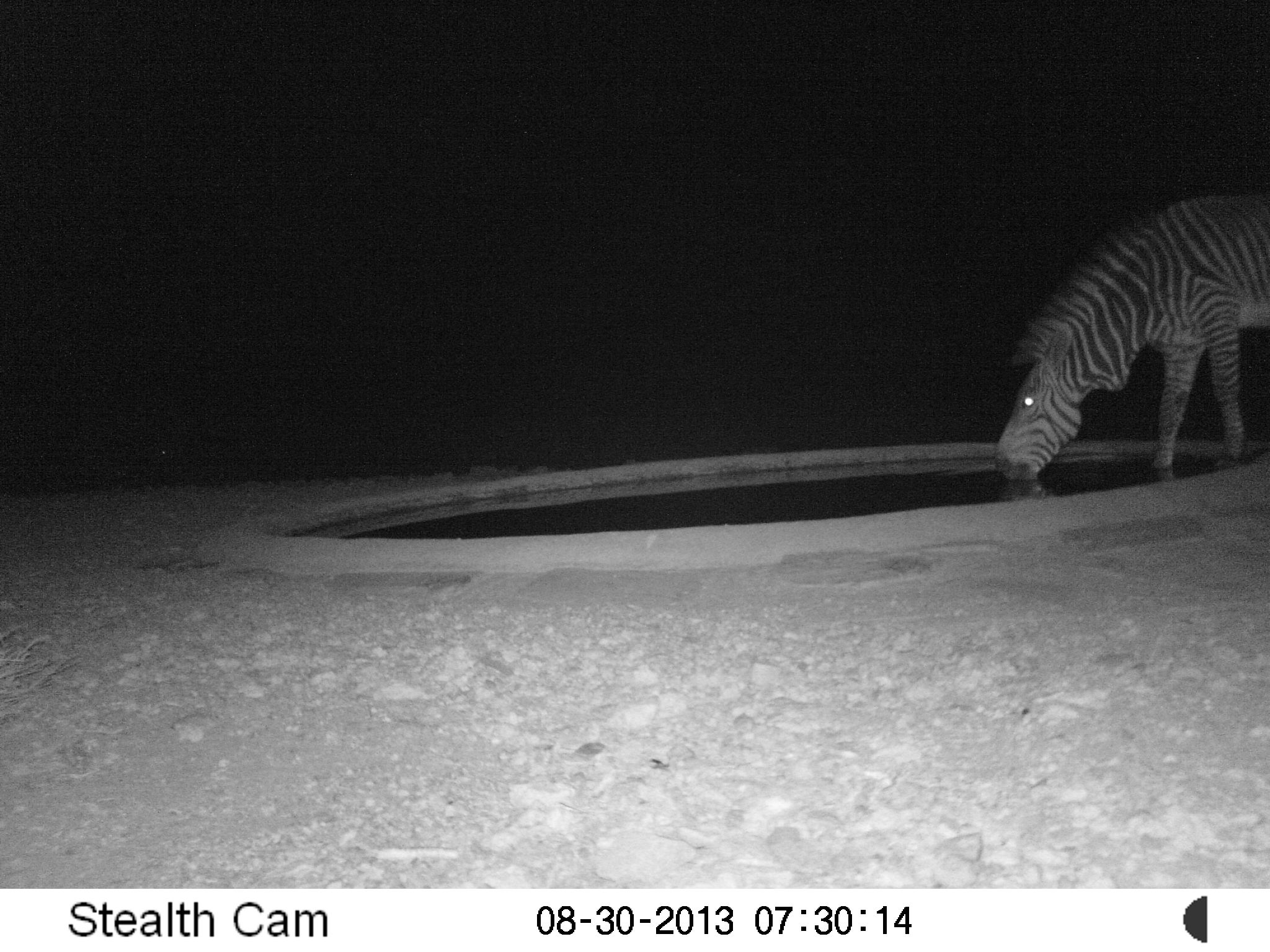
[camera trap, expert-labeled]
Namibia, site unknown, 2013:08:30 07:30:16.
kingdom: Animalia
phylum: Chordata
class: Mammalia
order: Perissodactyla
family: Equidae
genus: Equus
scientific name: Equus zebra hartmannae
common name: hartmann's mountain zebra